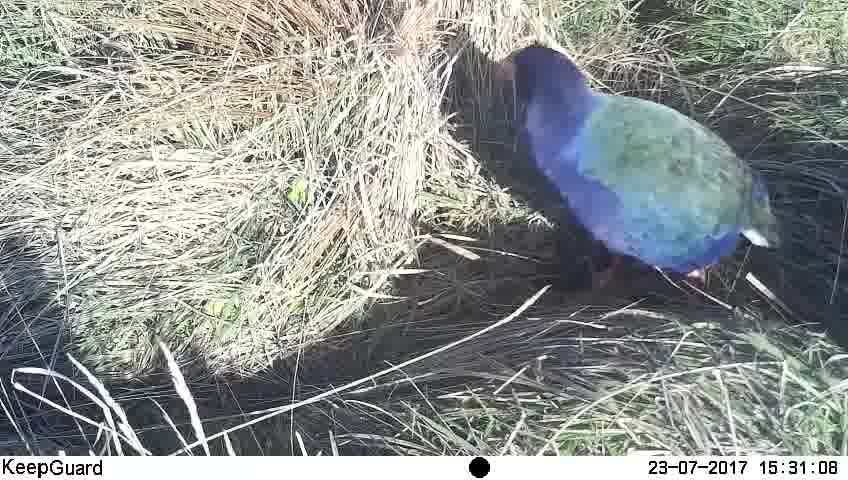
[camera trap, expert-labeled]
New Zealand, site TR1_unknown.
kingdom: Animalia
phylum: Chordata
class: Aves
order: Gruiformes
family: Rallidae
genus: Porphyrio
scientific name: Porphyrio mantelli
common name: takahe